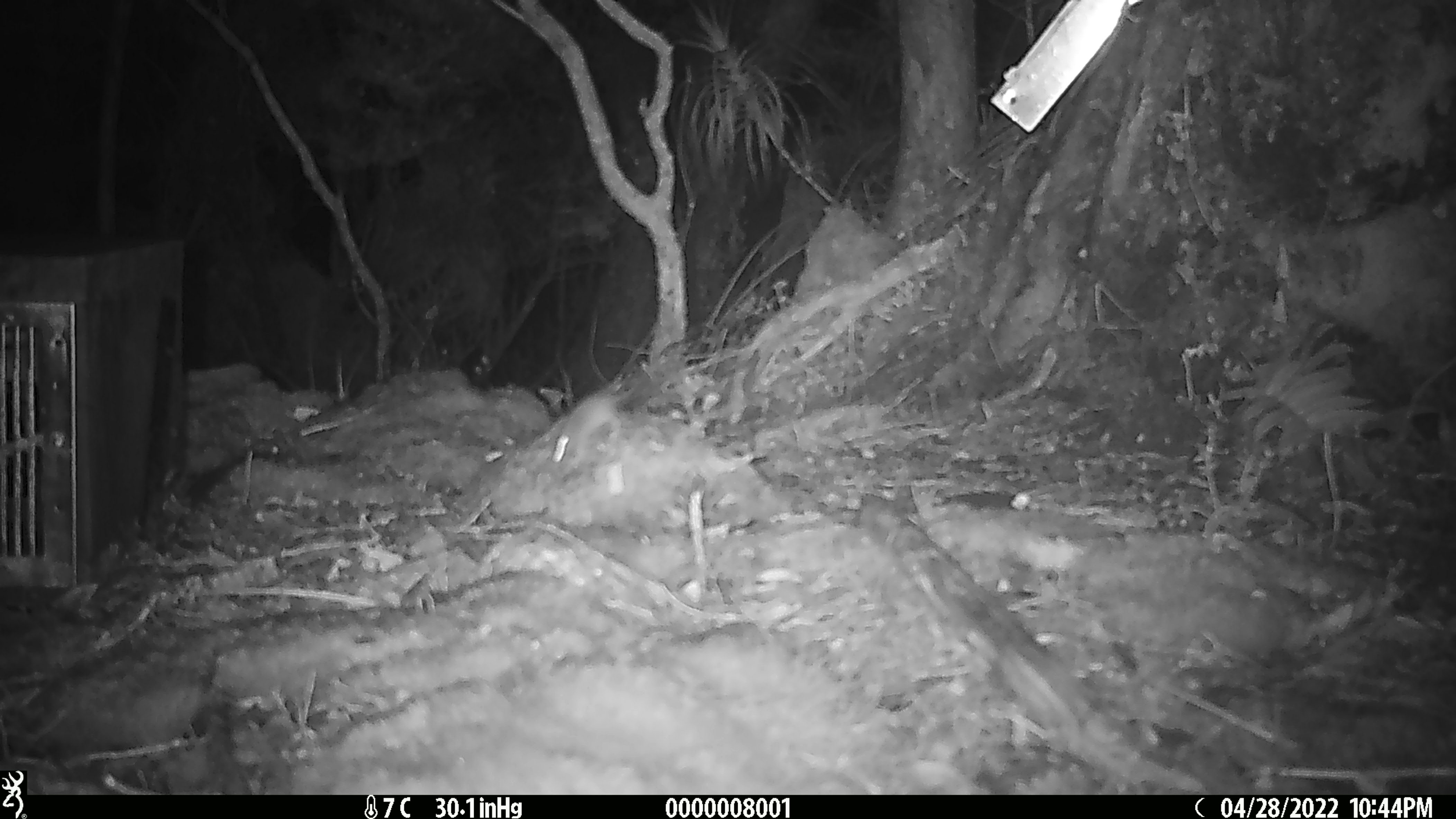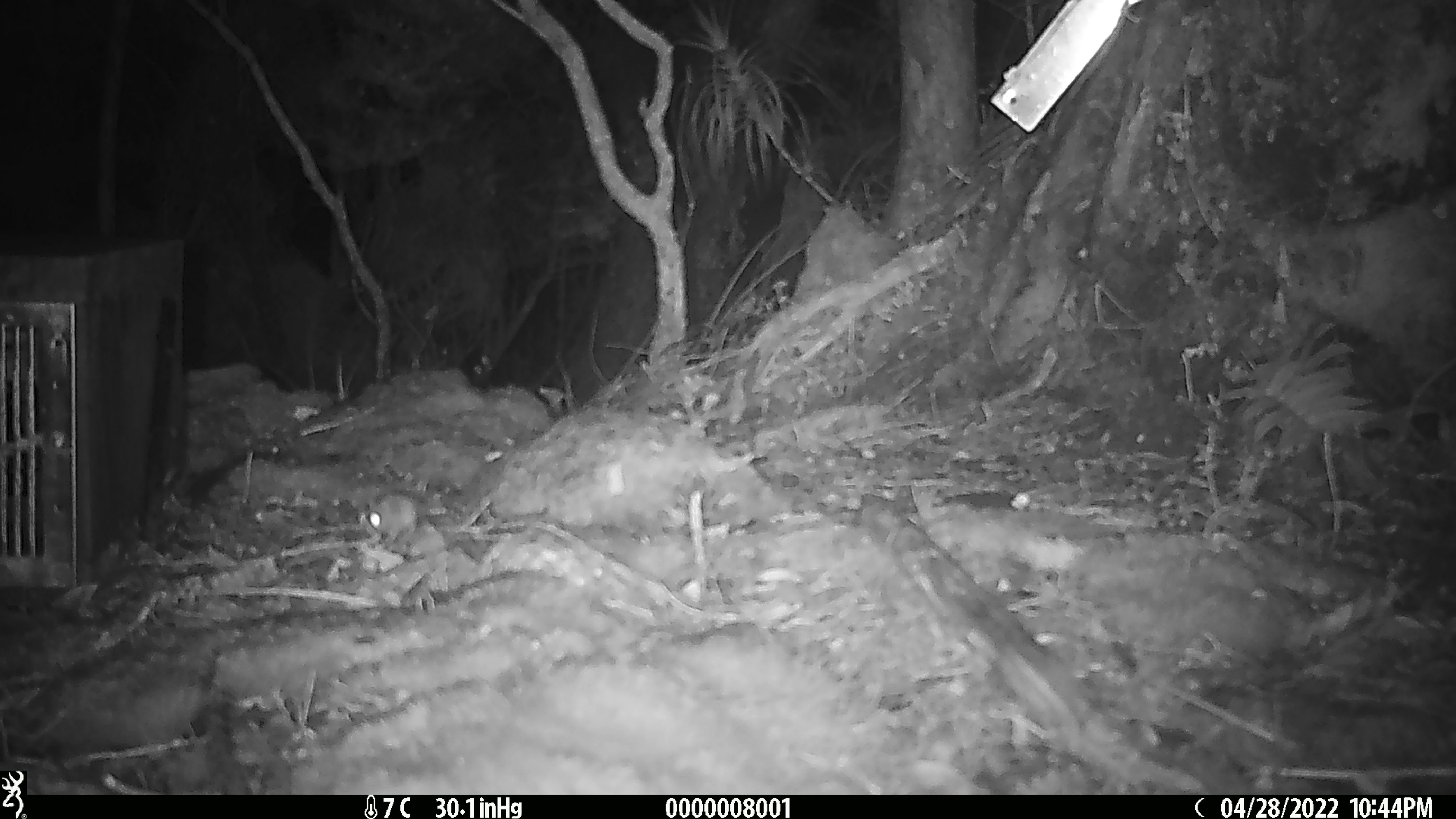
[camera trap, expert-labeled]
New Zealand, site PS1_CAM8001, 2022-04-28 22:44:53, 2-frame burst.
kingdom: Animalia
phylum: Chordata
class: Mammalia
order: Rodentia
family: Muridae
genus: Mus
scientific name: Mus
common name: mouse